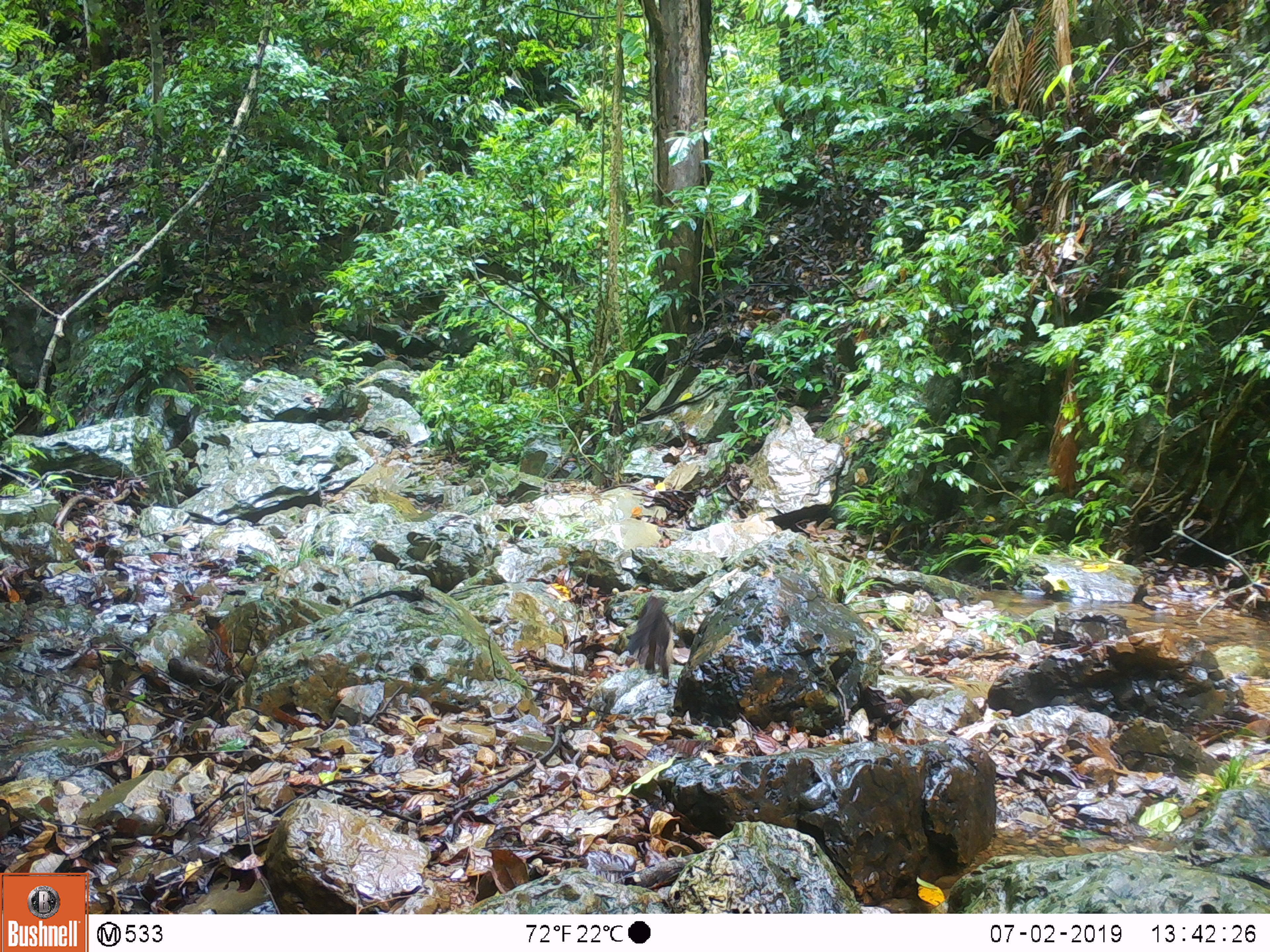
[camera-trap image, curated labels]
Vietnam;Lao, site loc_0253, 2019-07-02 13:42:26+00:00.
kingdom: Animalia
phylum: Chordata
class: Mammalia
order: Carnivora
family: Mustelidae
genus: Martes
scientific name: Martes flavigula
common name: yellow-throated marten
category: yellow throated marten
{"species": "yellow throated marten (yellow-throated marten) (Martes flavigula)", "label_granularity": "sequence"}